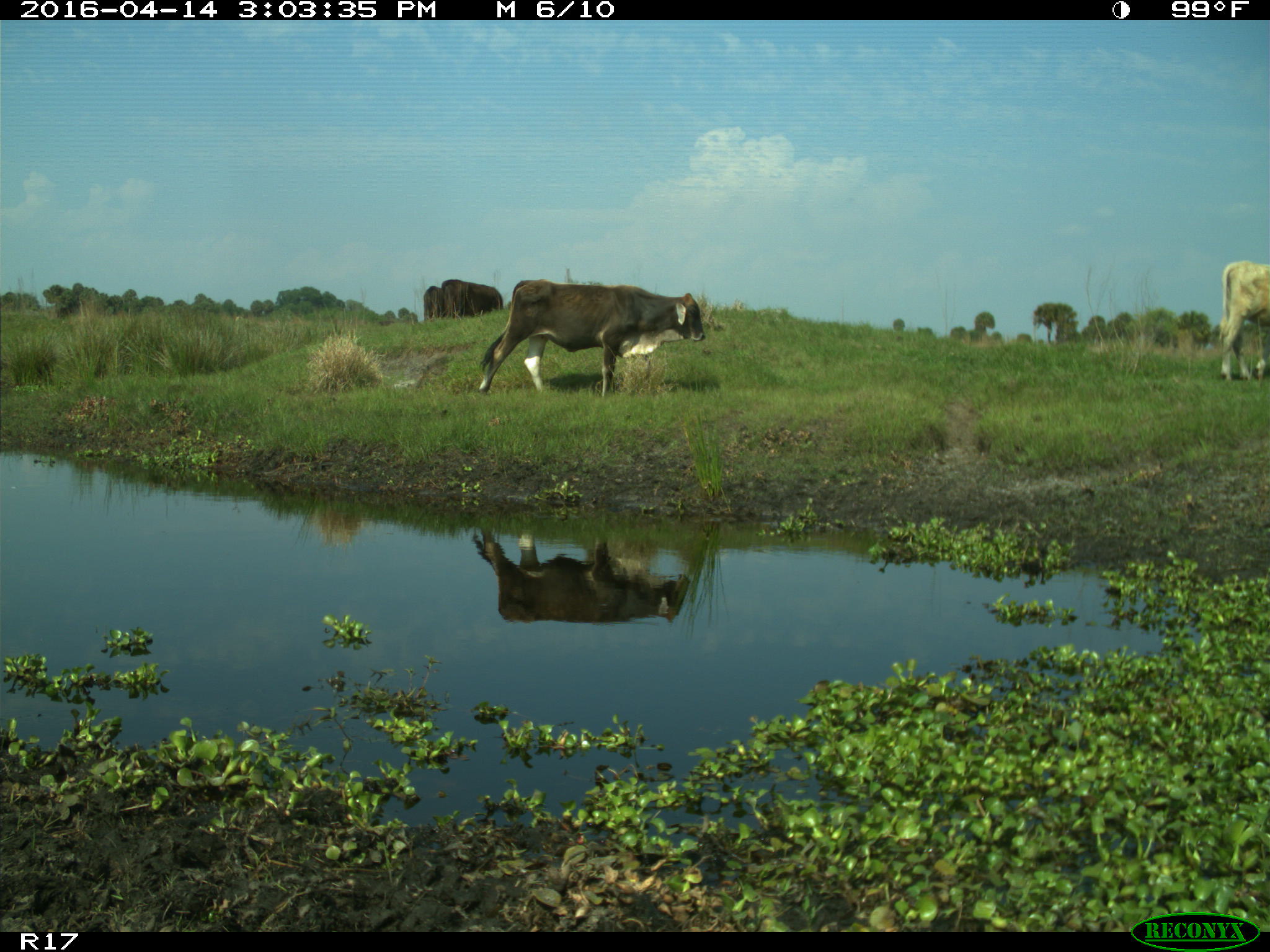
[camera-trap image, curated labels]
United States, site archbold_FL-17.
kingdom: Animalia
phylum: Chordata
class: Mammalia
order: Artiodactyla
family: Bovidae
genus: Bos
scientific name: Bos taurus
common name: domestic cow